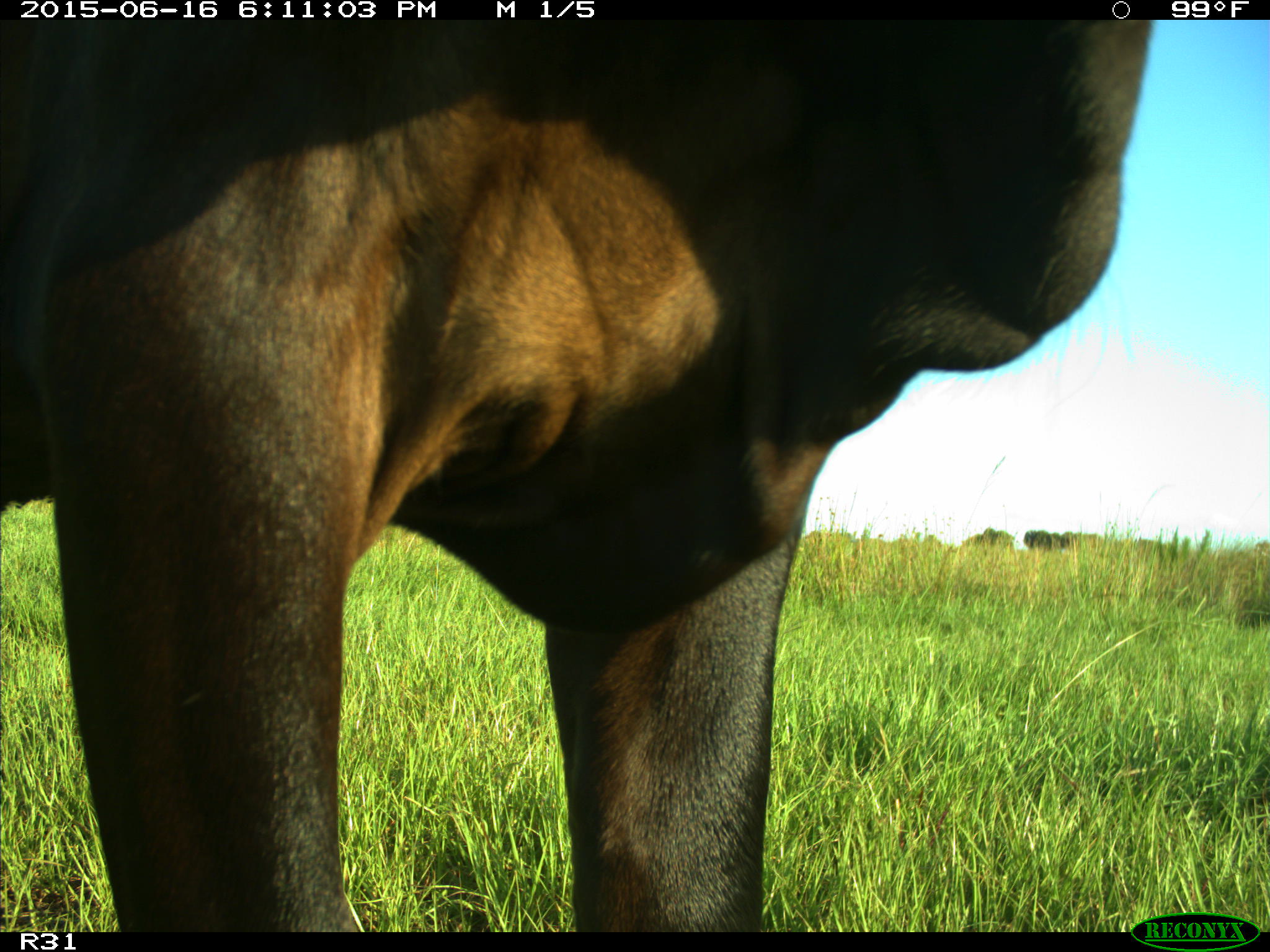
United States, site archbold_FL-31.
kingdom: Animalia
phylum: Chordata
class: Mammalia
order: Artiodactyla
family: Bovidae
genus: Bos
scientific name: Bos taurus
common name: domestic cow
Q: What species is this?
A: Bos taurus (domestic cow).